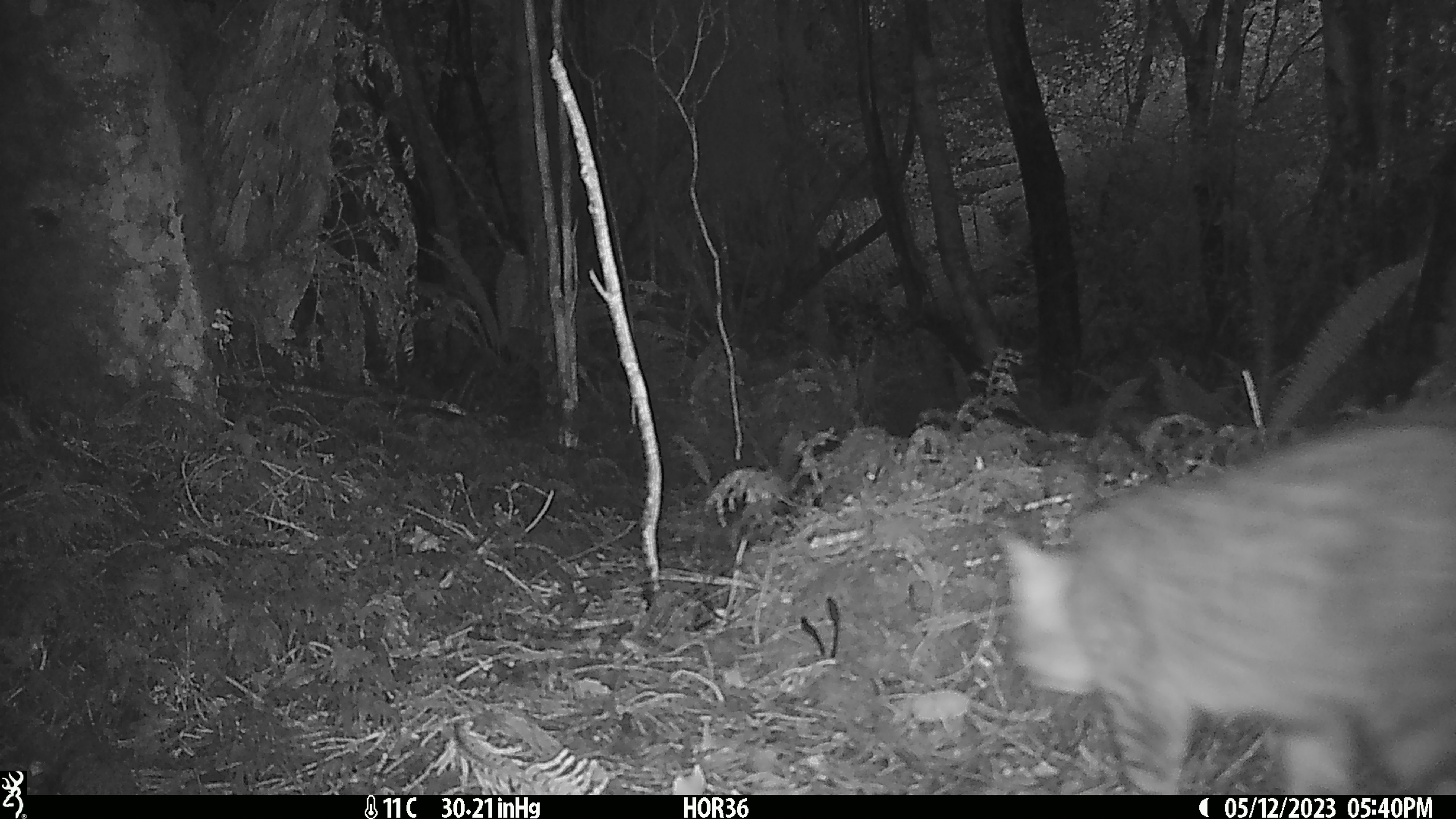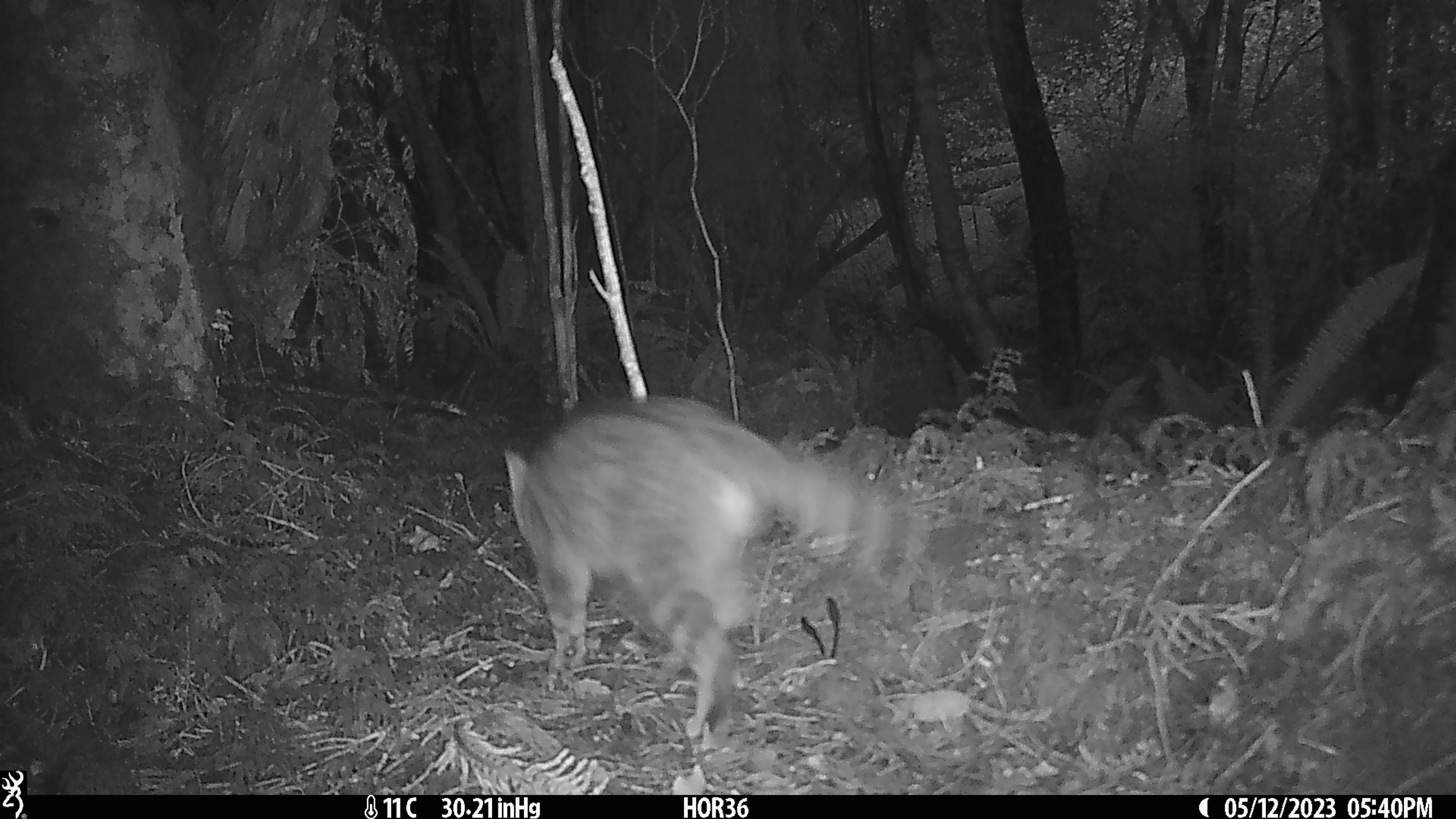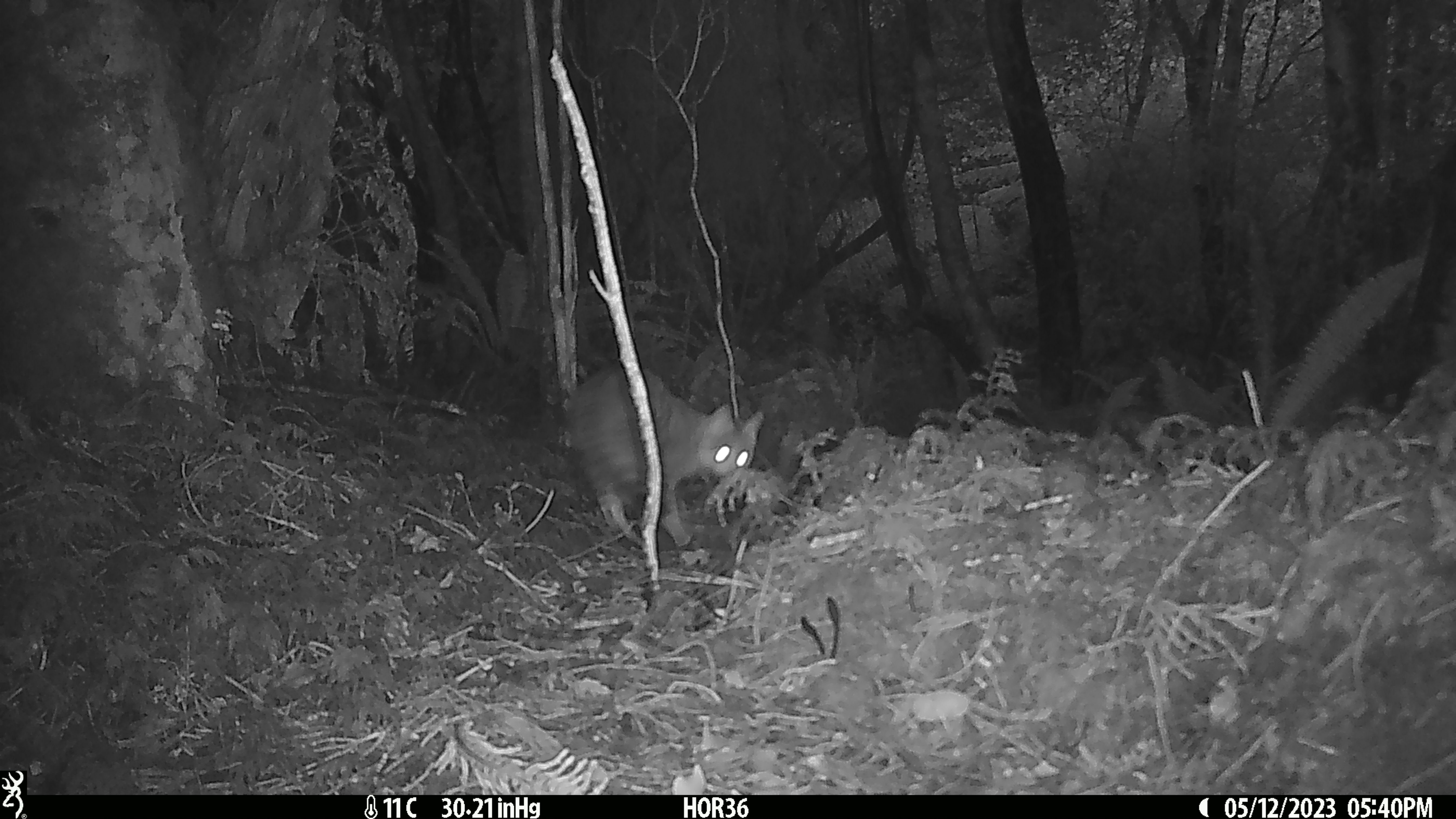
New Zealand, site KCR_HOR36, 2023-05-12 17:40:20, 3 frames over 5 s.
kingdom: Animalia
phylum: Chordata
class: Mammalia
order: Carnivora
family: Felidae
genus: Felis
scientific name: Felis catus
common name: domestic cat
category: cat